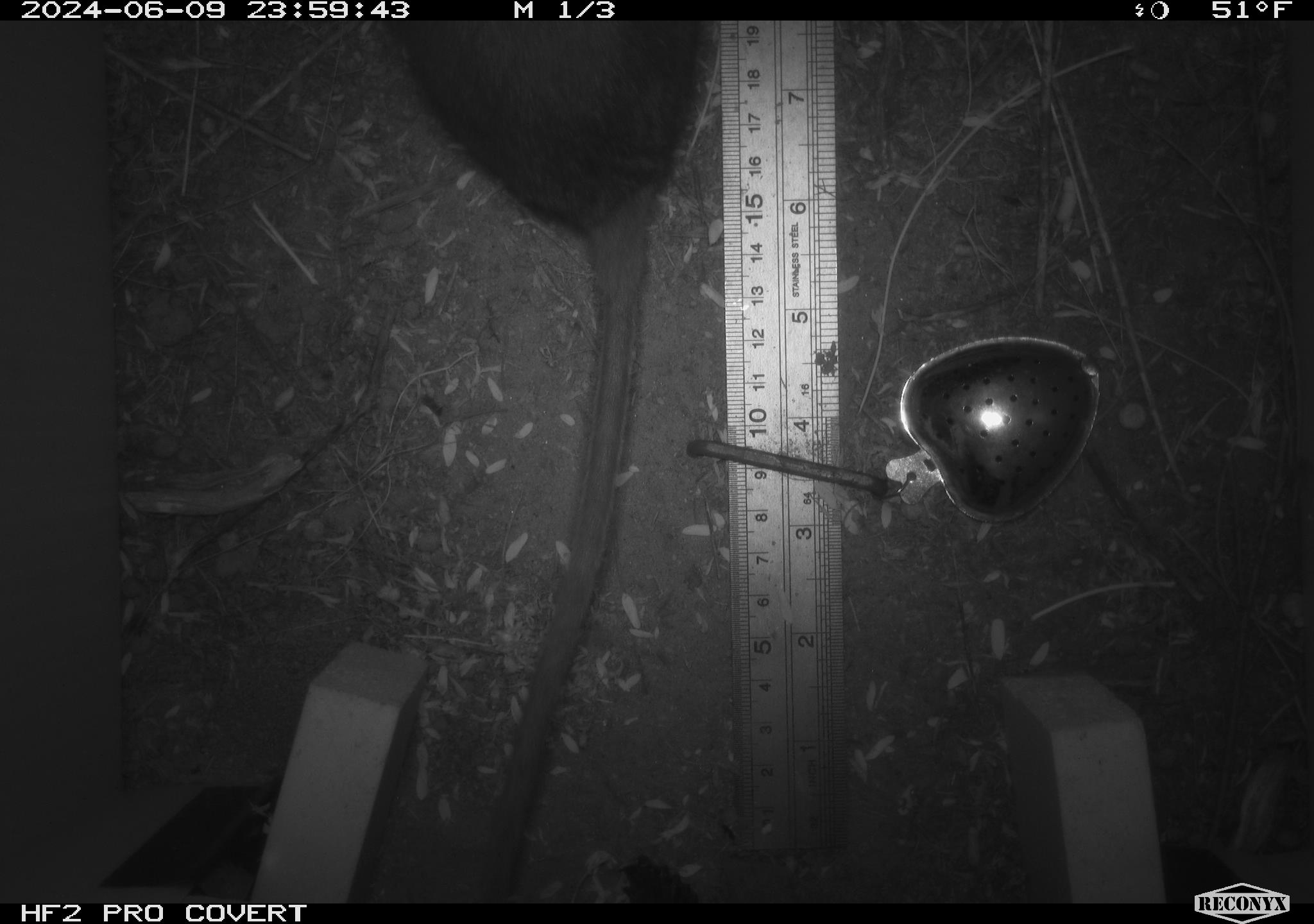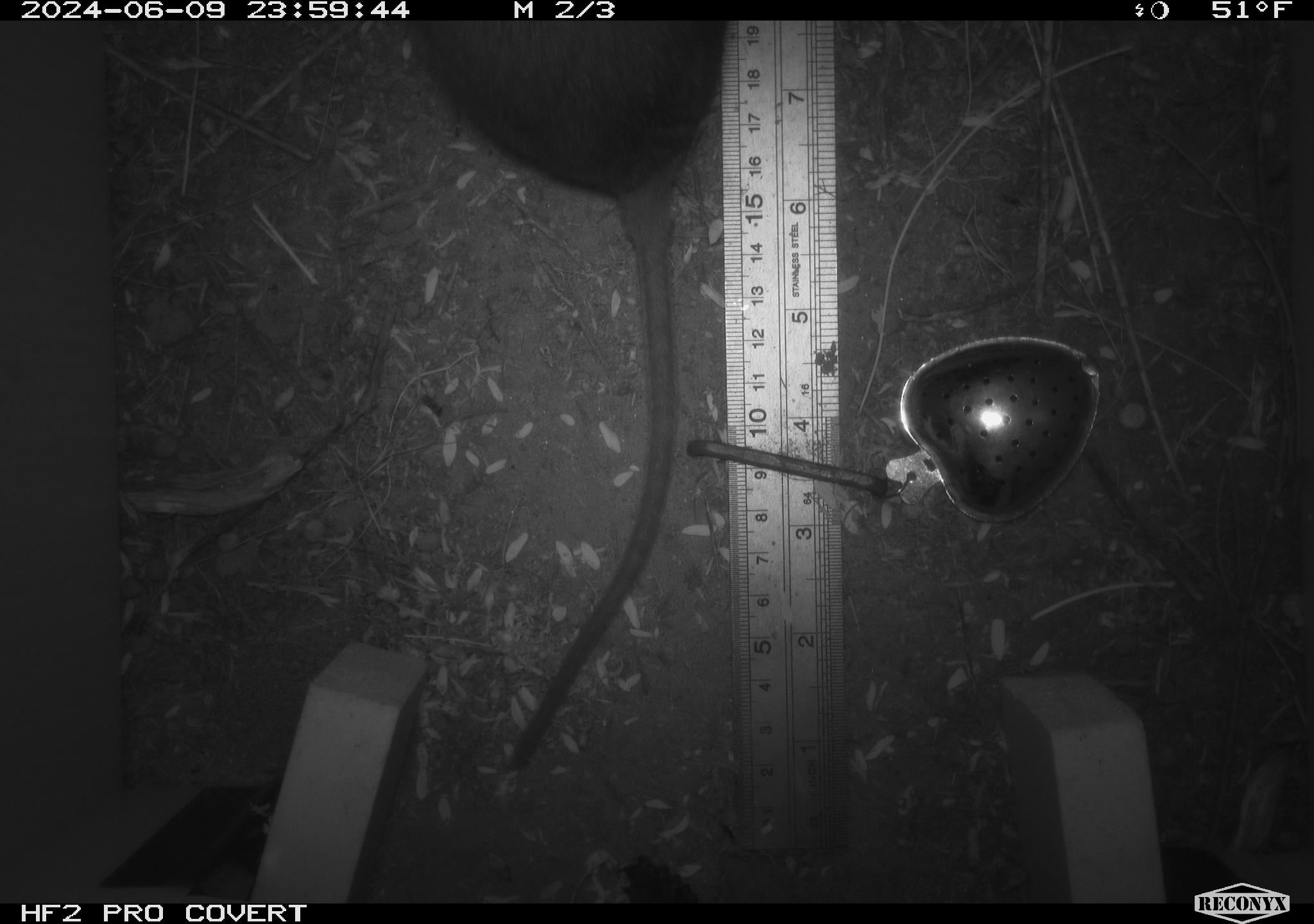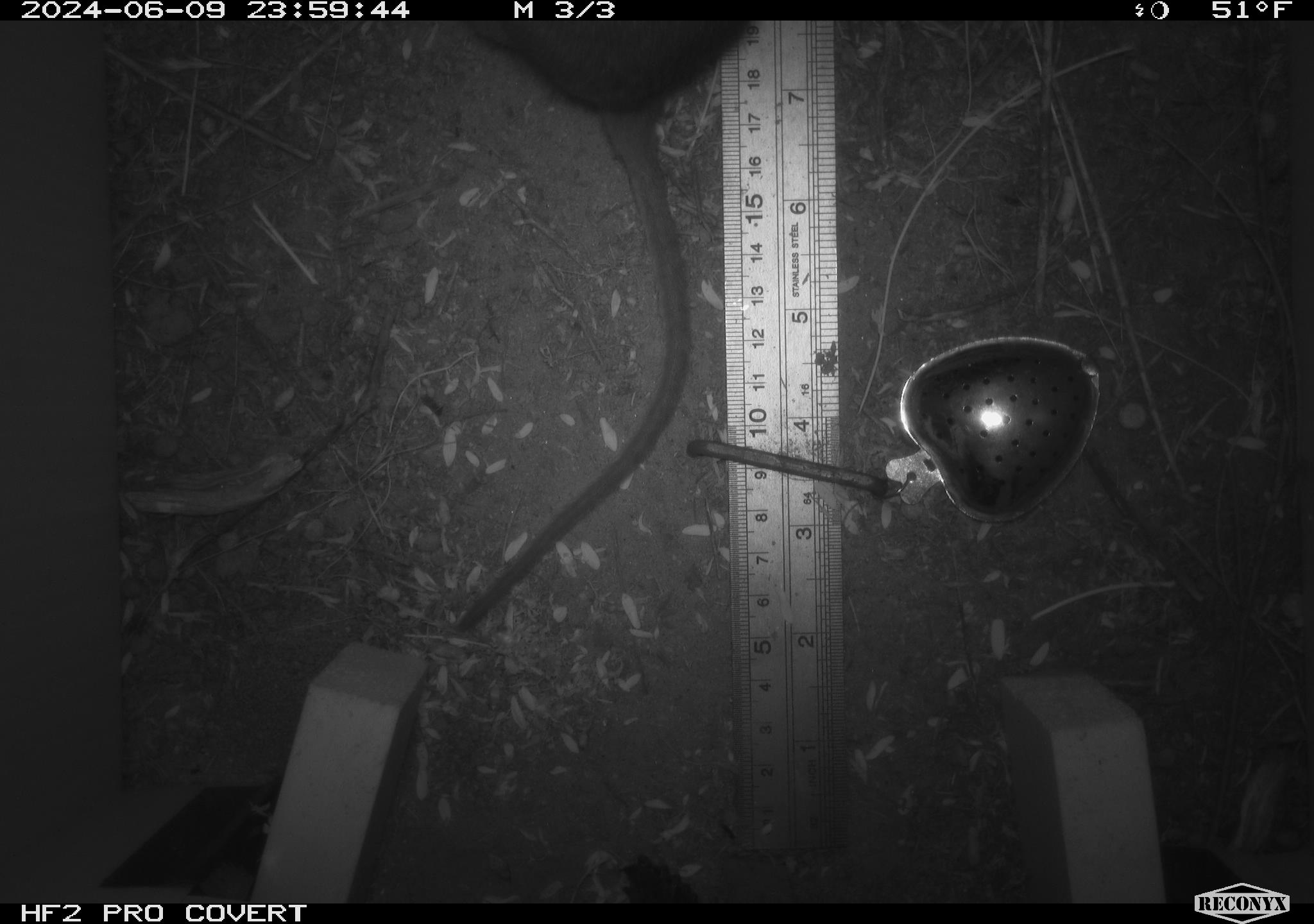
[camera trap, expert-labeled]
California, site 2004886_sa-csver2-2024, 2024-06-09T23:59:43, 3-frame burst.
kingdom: Animalia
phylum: Chordata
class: Mammalia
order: Rodentia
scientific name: Rodentia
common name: rodent